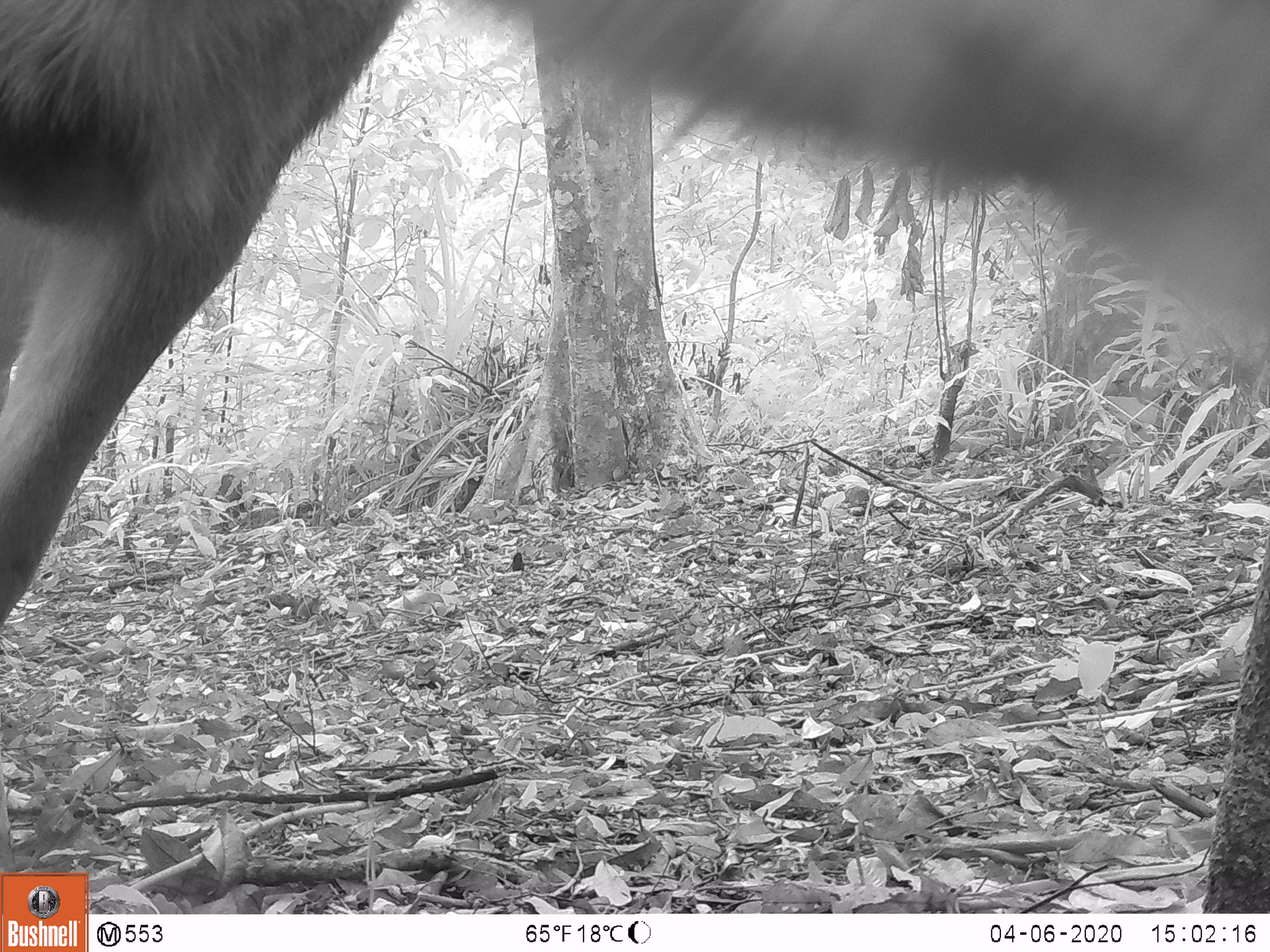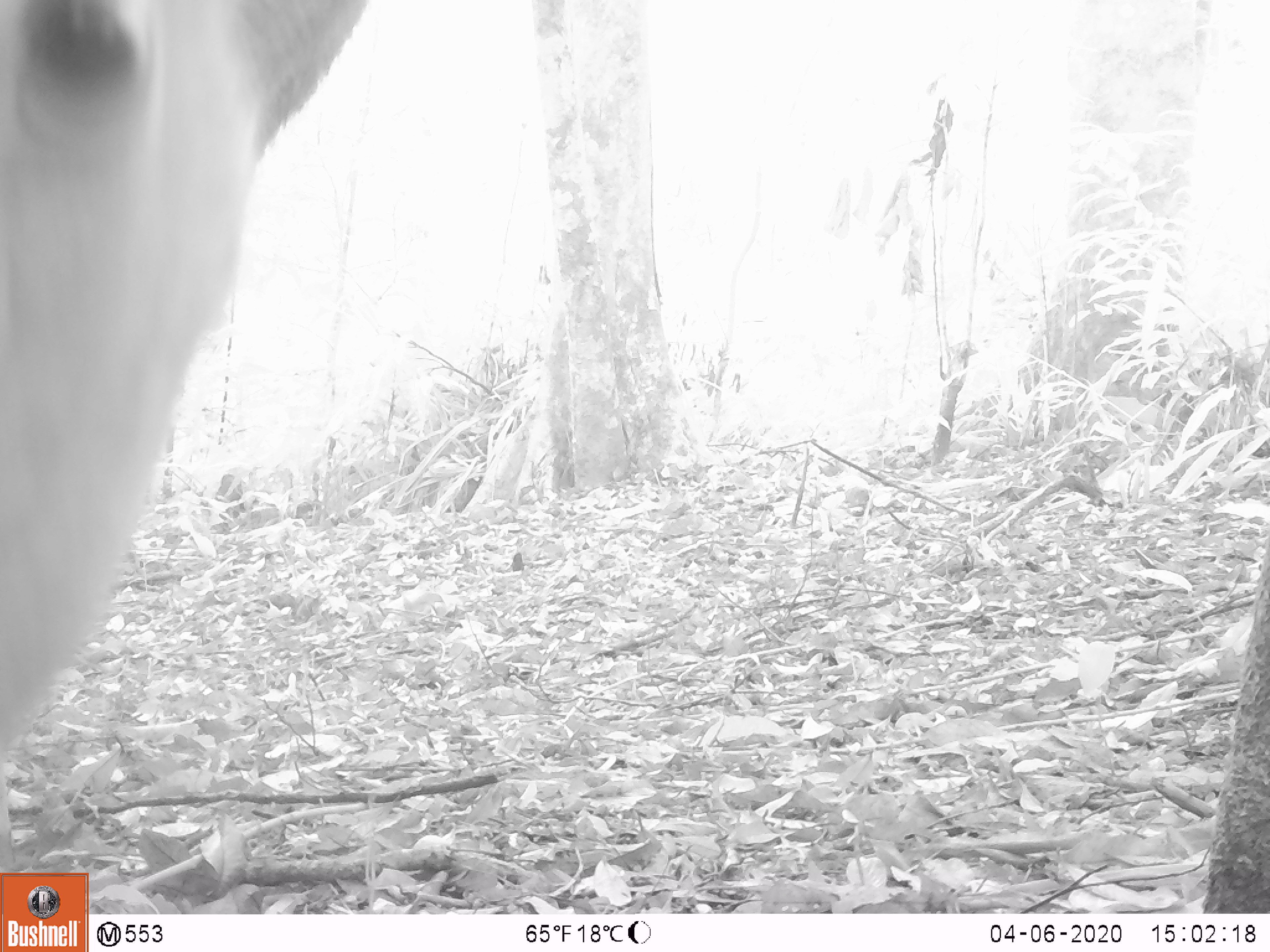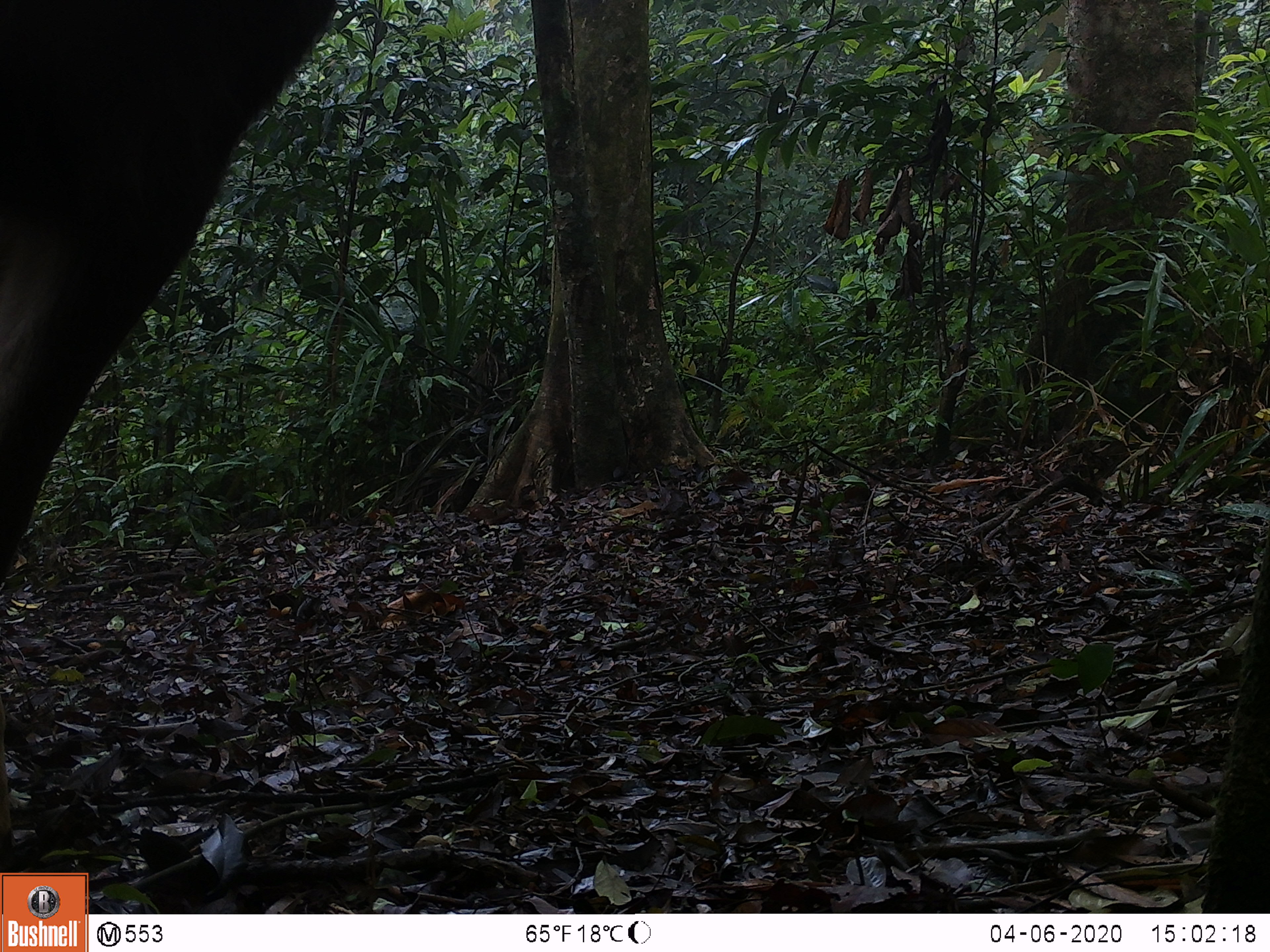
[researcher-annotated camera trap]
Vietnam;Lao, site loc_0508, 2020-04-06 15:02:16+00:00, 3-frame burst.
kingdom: Animalia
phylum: Chordata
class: Mammalia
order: Artiodactyla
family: Cervidae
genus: Rusa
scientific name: Rusa unicolor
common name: sambar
Sambar (Rusa unicolor). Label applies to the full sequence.